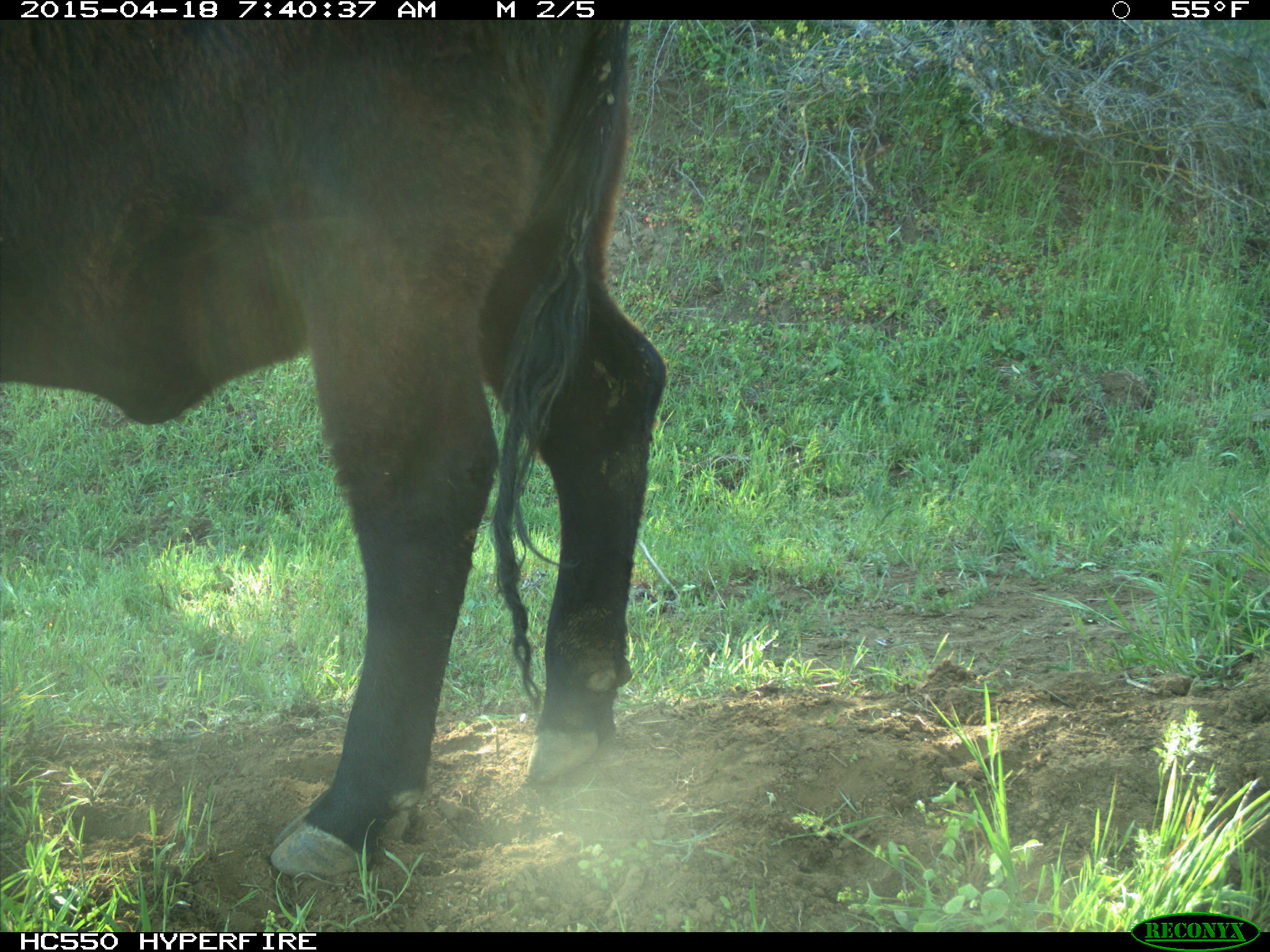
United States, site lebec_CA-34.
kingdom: Animalia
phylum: Chordata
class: Mammalia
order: Artiodactyla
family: Bovidae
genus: Bos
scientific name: Bos taurus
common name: domestic cow